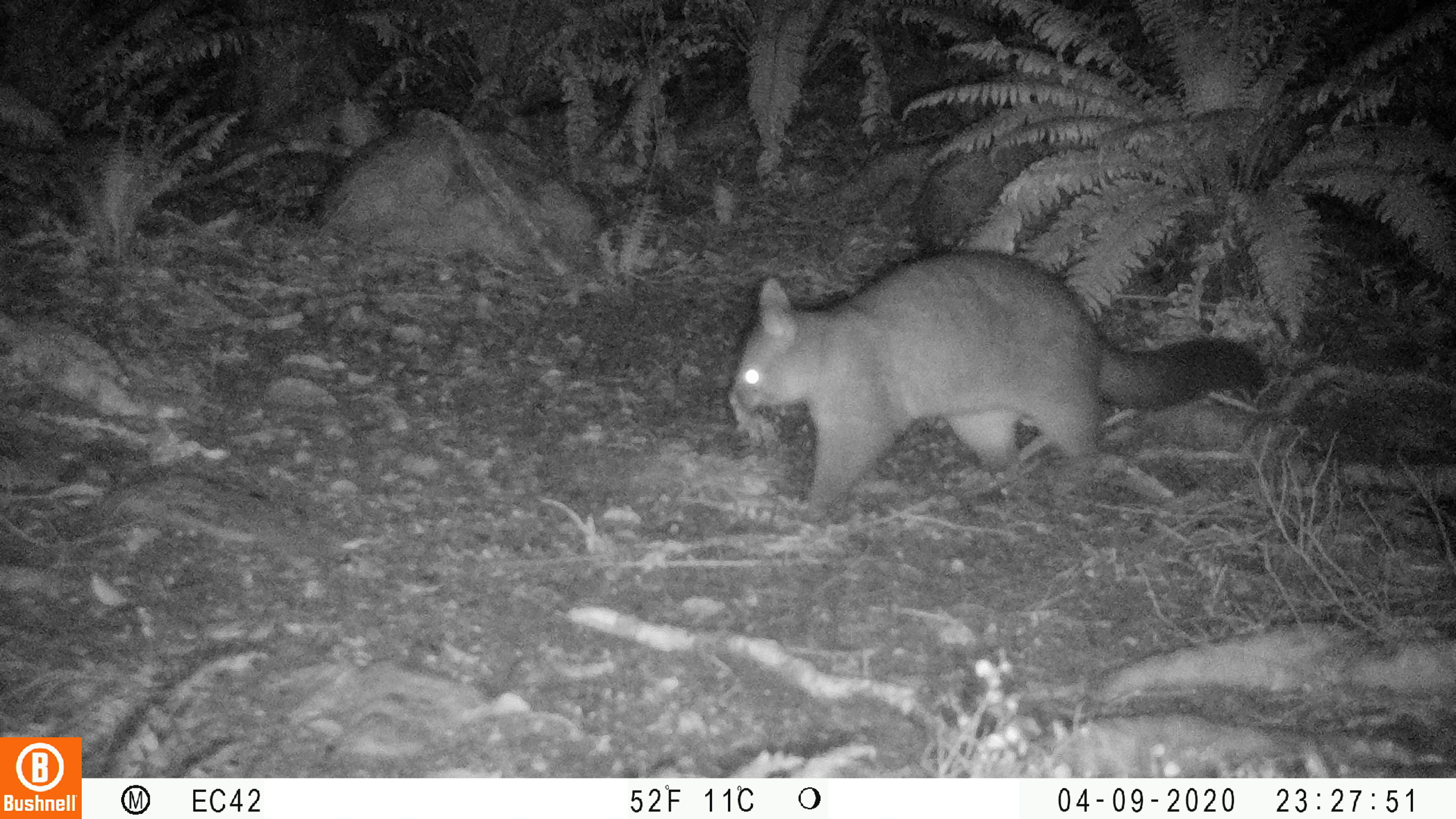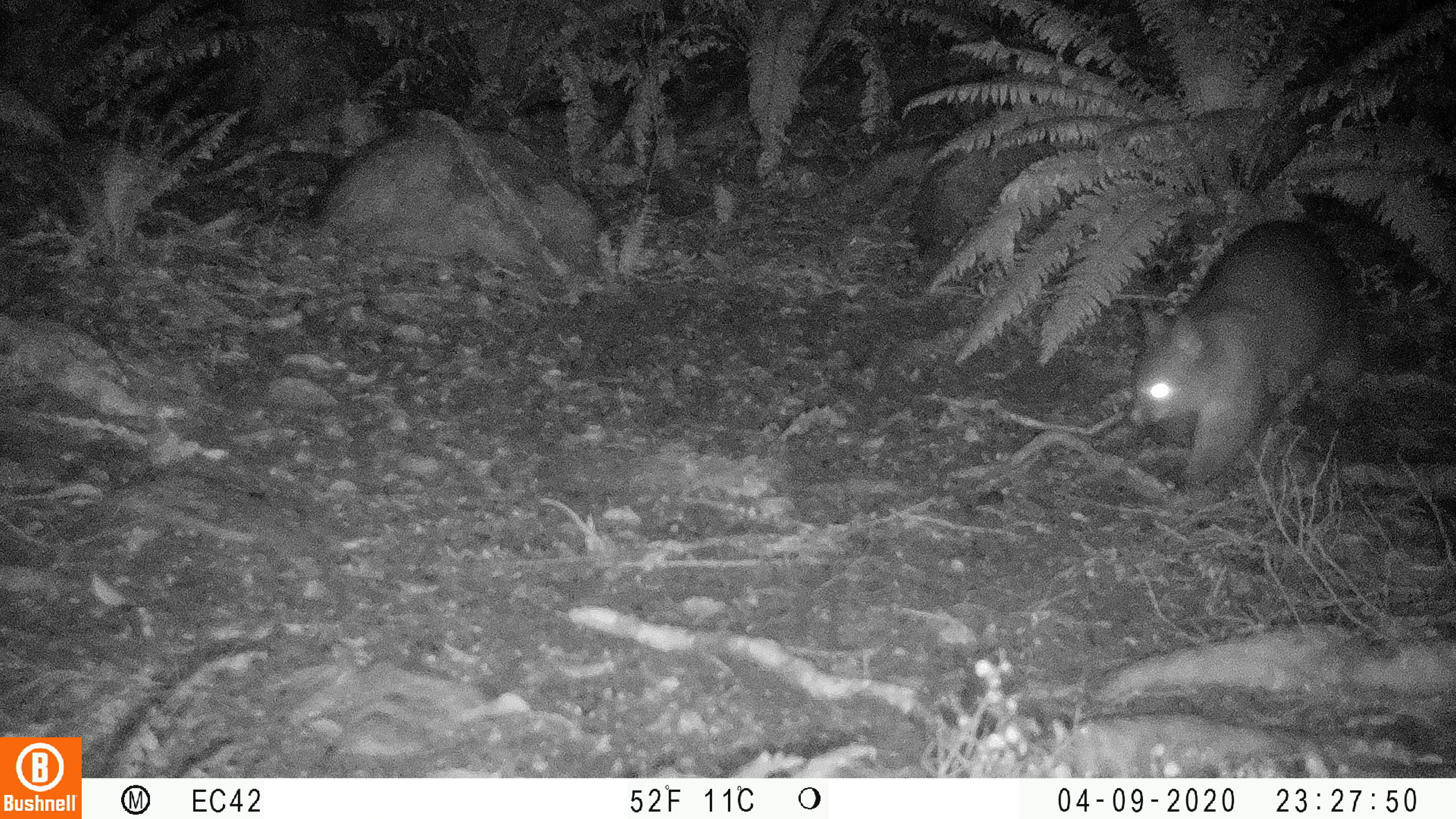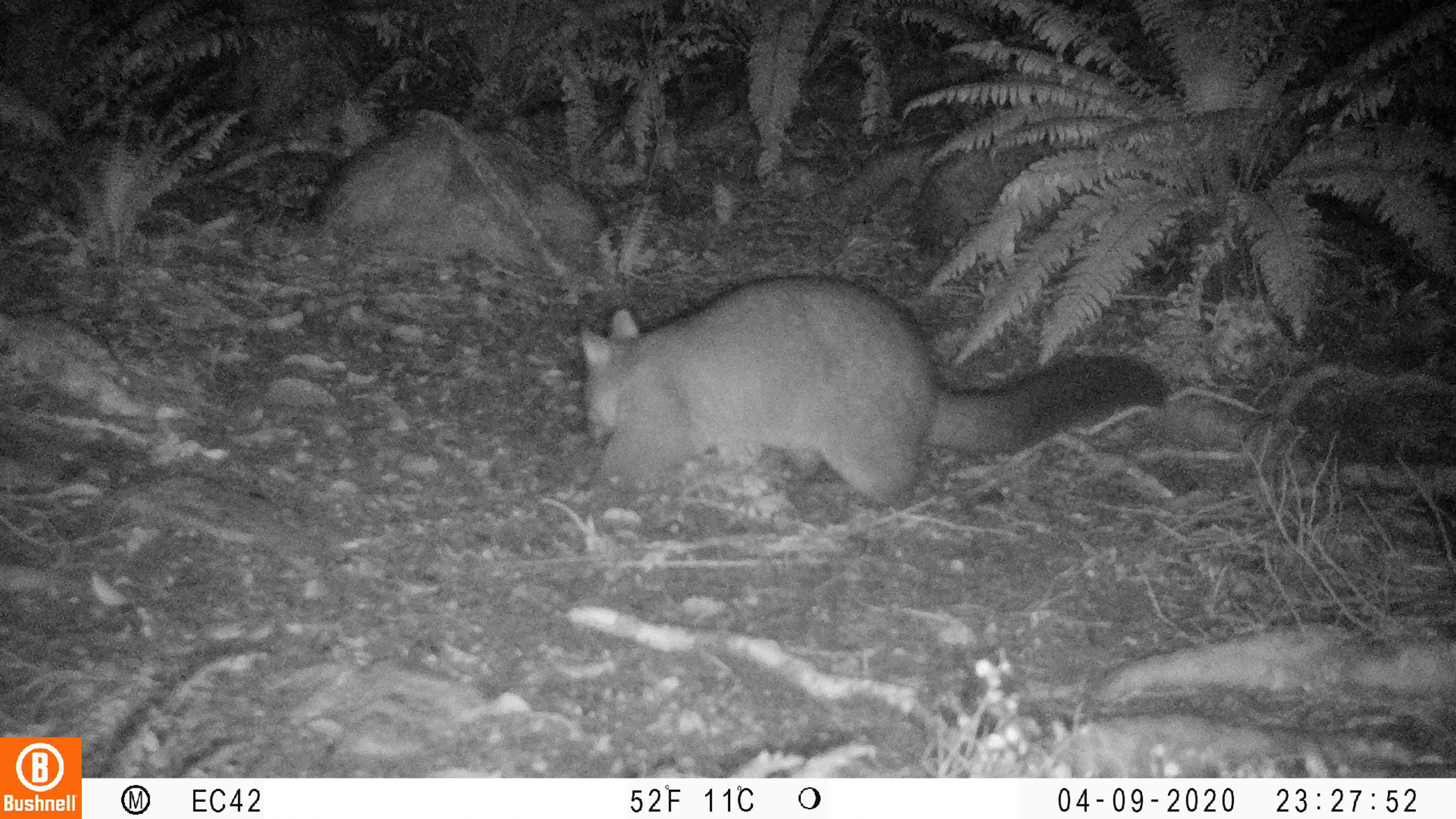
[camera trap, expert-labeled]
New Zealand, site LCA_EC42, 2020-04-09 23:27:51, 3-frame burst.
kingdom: Animalia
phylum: Chordata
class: Mammalia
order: Diprotodontia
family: Phalangeridae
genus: Trichosurus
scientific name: Trichosurus vulpecula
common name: common brushtail possum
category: possum